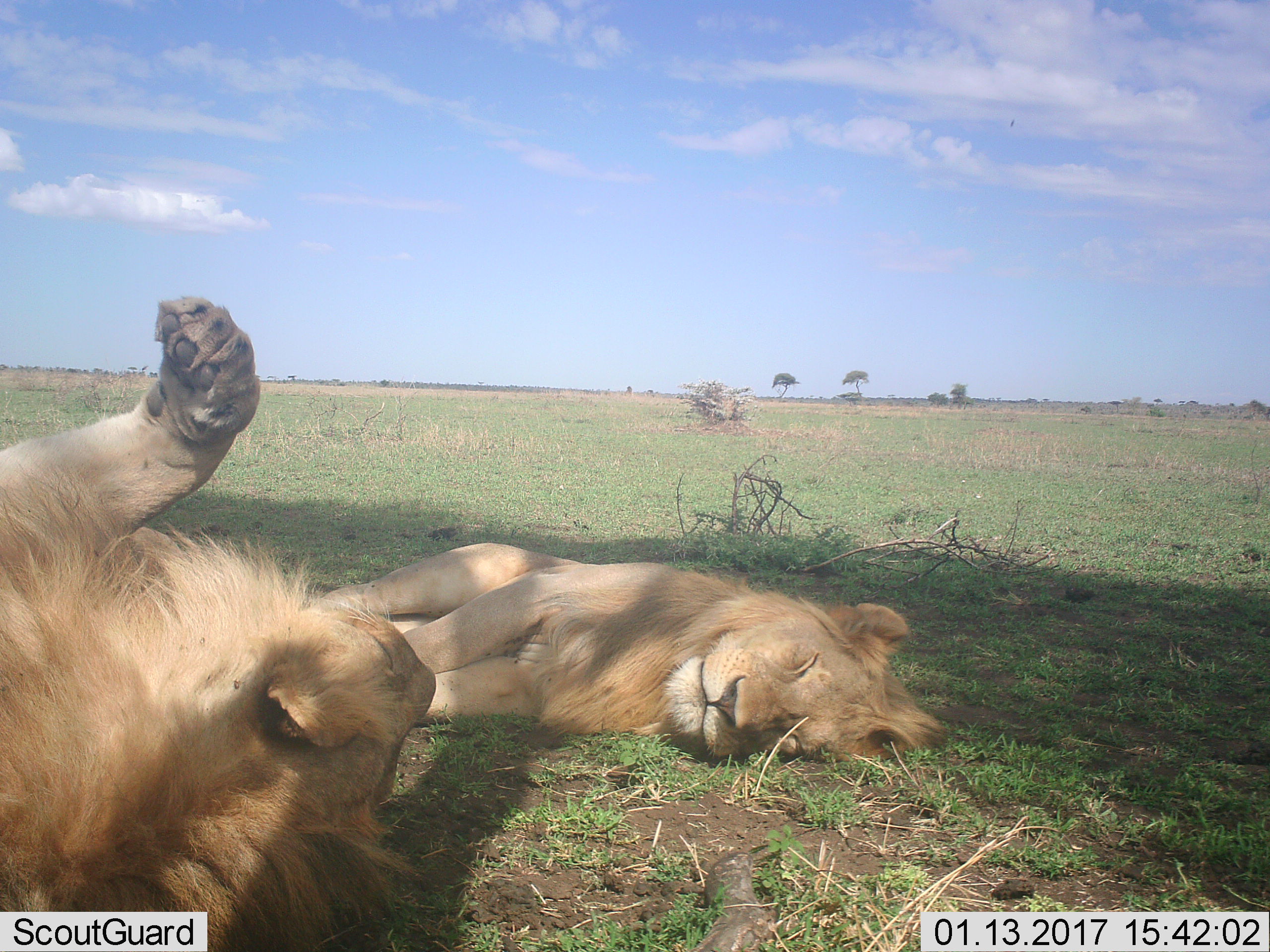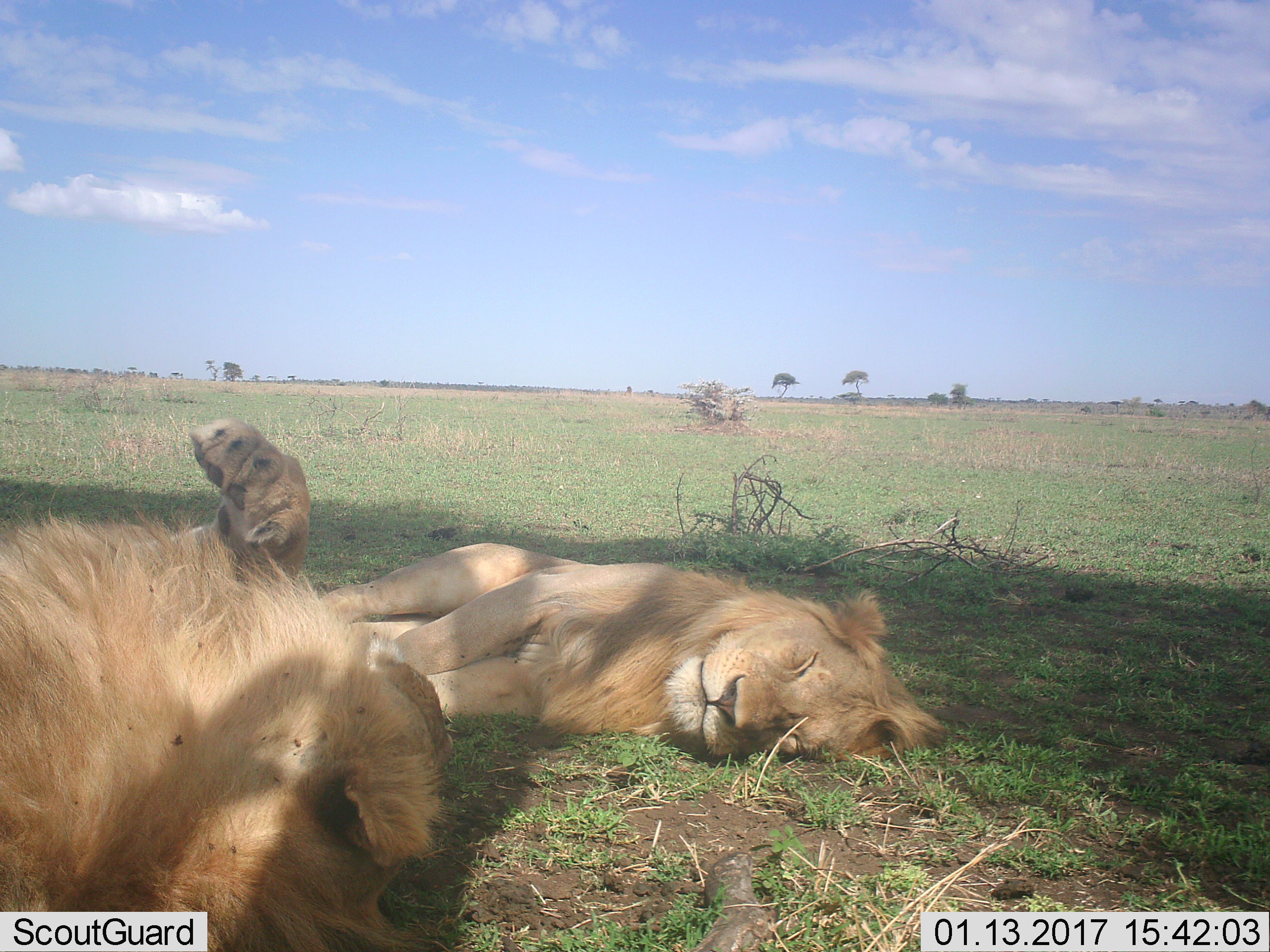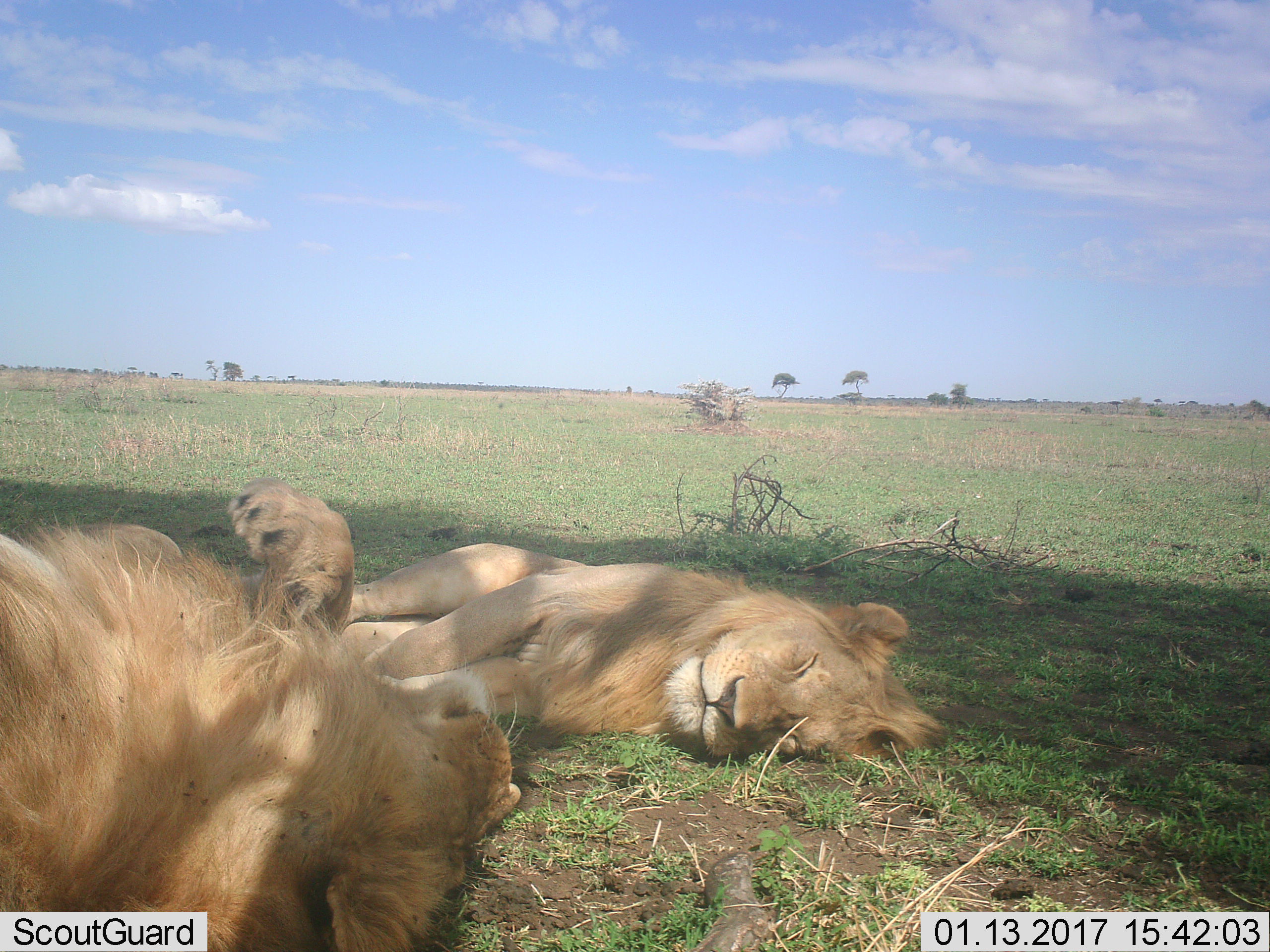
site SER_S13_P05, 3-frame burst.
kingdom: Animalia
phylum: Chordata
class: Mammalia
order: Carnivora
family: Felidae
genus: Panthera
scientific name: Panthera leo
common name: lion male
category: lionmale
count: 2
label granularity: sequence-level